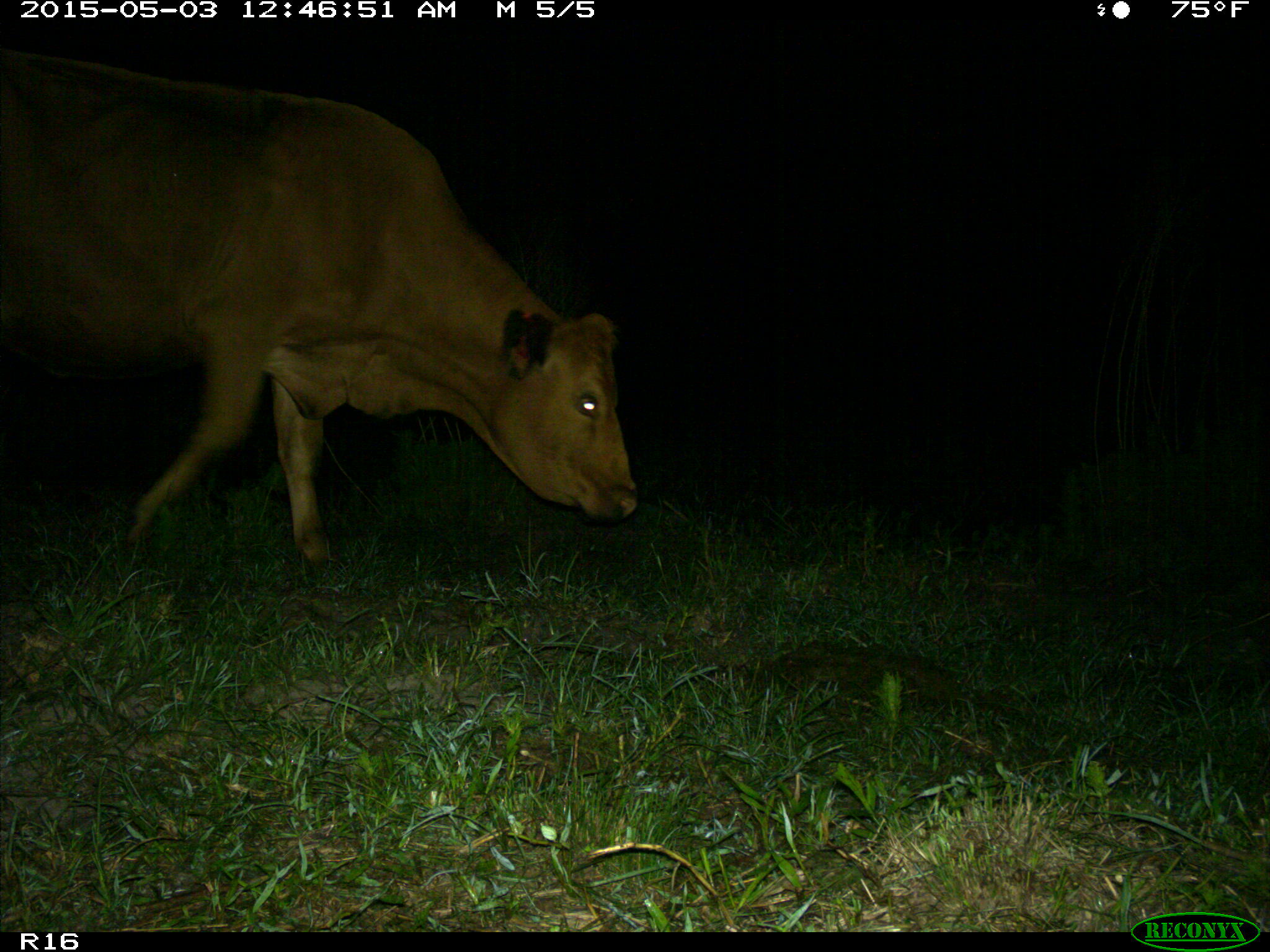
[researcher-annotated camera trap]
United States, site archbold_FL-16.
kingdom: Animalia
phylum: Chordata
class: Mammalia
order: Artiodactyla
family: Bovidae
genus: Bos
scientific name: Bos taurus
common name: domestic cow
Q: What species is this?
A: Bos taurus (domestic cow).